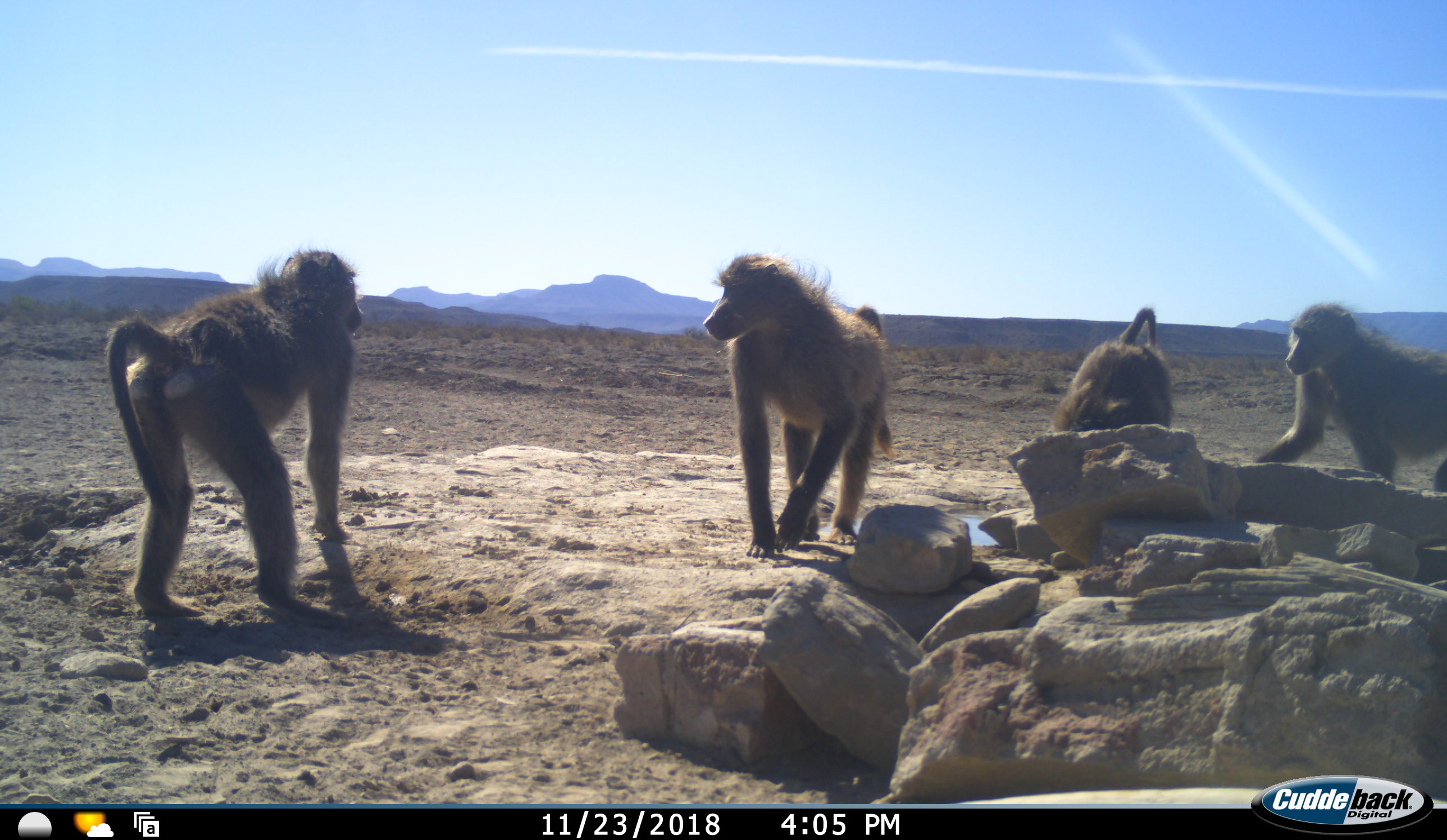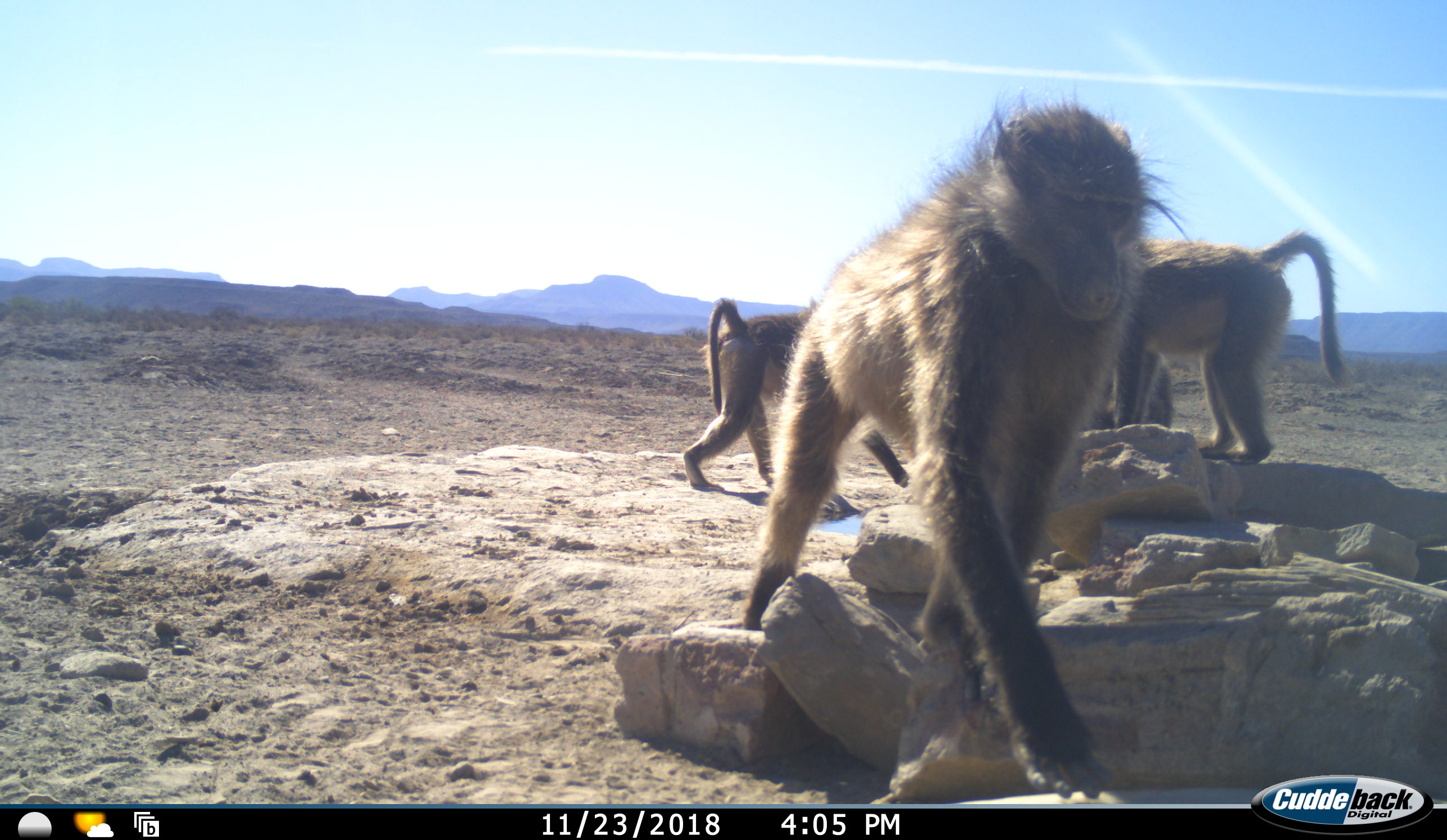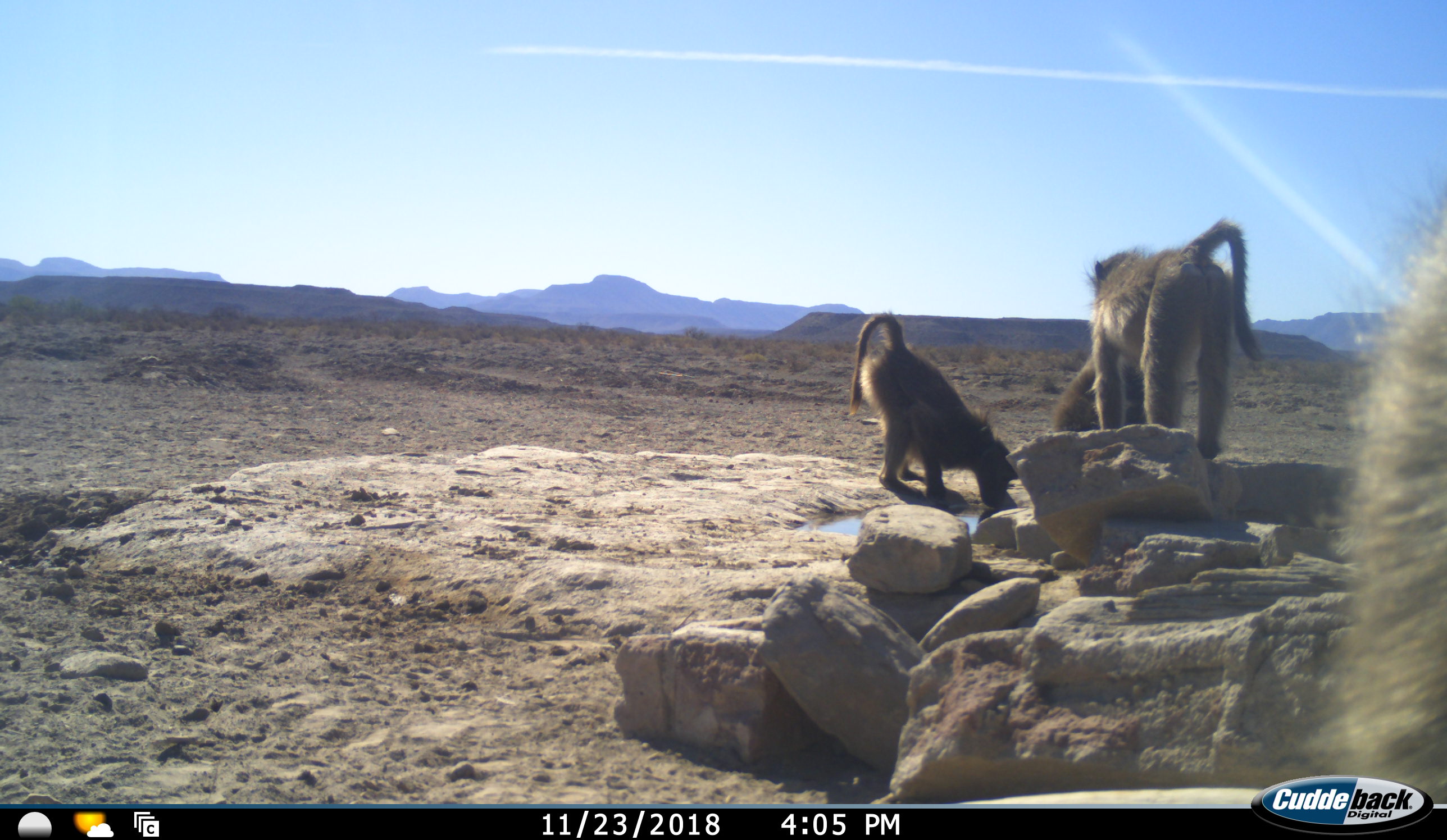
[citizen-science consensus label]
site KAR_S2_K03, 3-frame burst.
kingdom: Animalia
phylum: Chordata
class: Mammalia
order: Primates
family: Cercopithecidae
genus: Papio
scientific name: Papio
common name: baboon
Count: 4.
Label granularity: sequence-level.